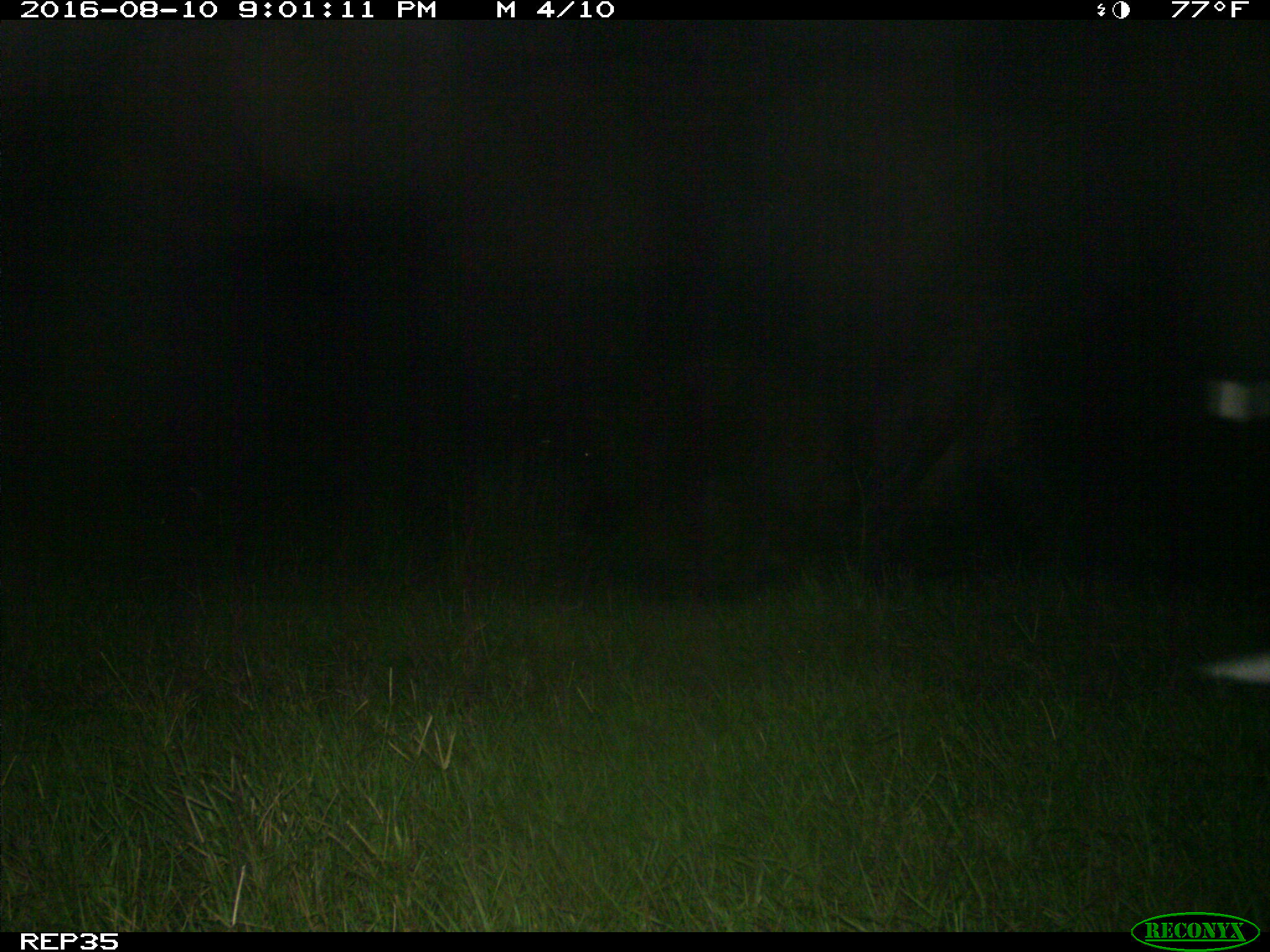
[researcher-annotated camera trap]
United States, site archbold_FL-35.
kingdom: Animalia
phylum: Chordata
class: Mammalia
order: Artiodactyla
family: Bovidae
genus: Bos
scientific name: Bos taurus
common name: domestic cow